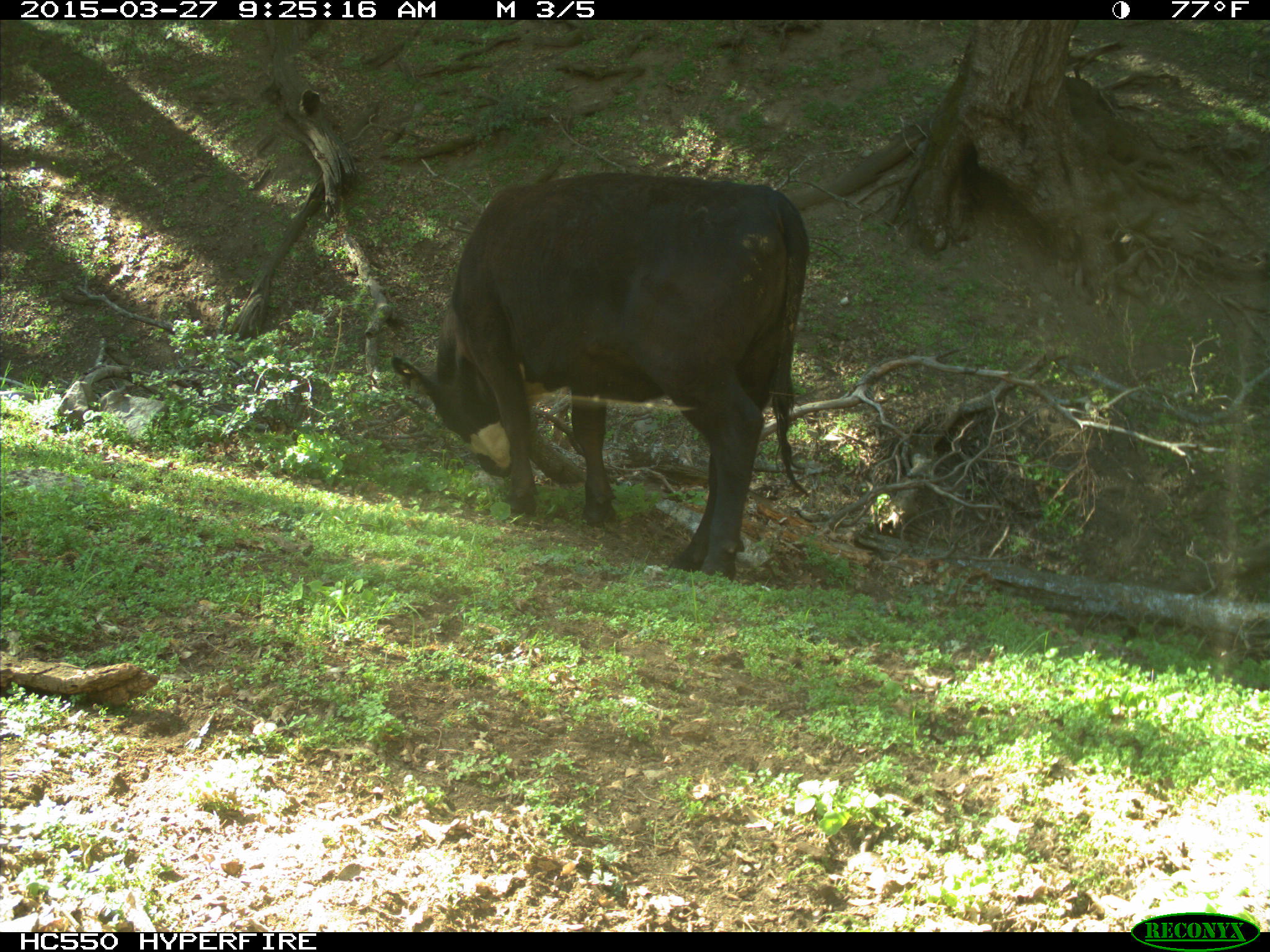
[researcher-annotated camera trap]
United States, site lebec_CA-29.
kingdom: Animalia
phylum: Chordata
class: Mammalia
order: Artiodactyla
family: Bovidae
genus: Bos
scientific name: Bos taurus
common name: domestic cow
Bos taurus (domestic cow).